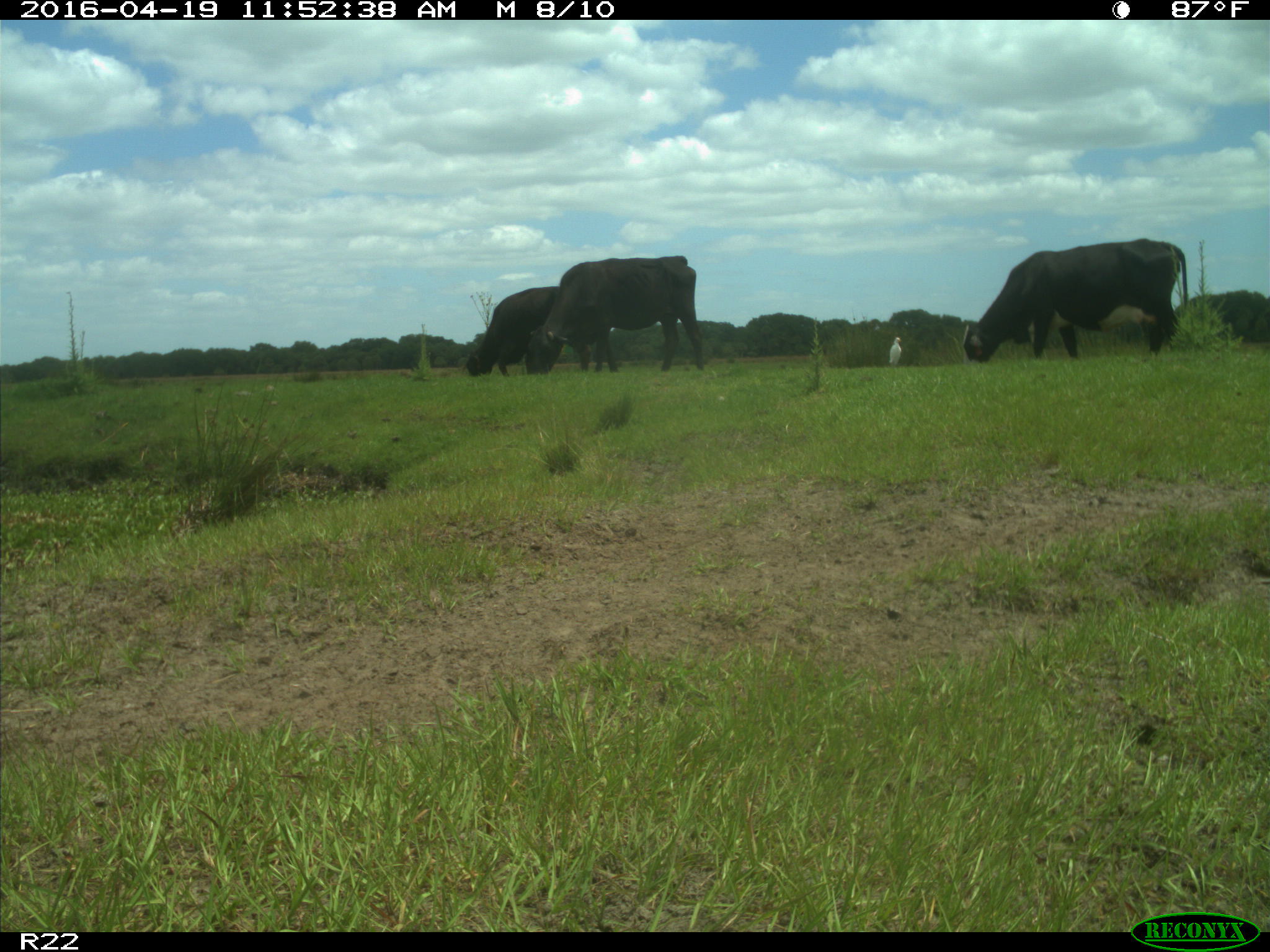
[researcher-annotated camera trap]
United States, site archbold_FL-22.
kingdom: Animalia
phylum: Chordata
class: Mammalia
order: Artiodactyla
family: Bovidae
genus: Bos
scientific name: Bos taurus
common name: domestic cow